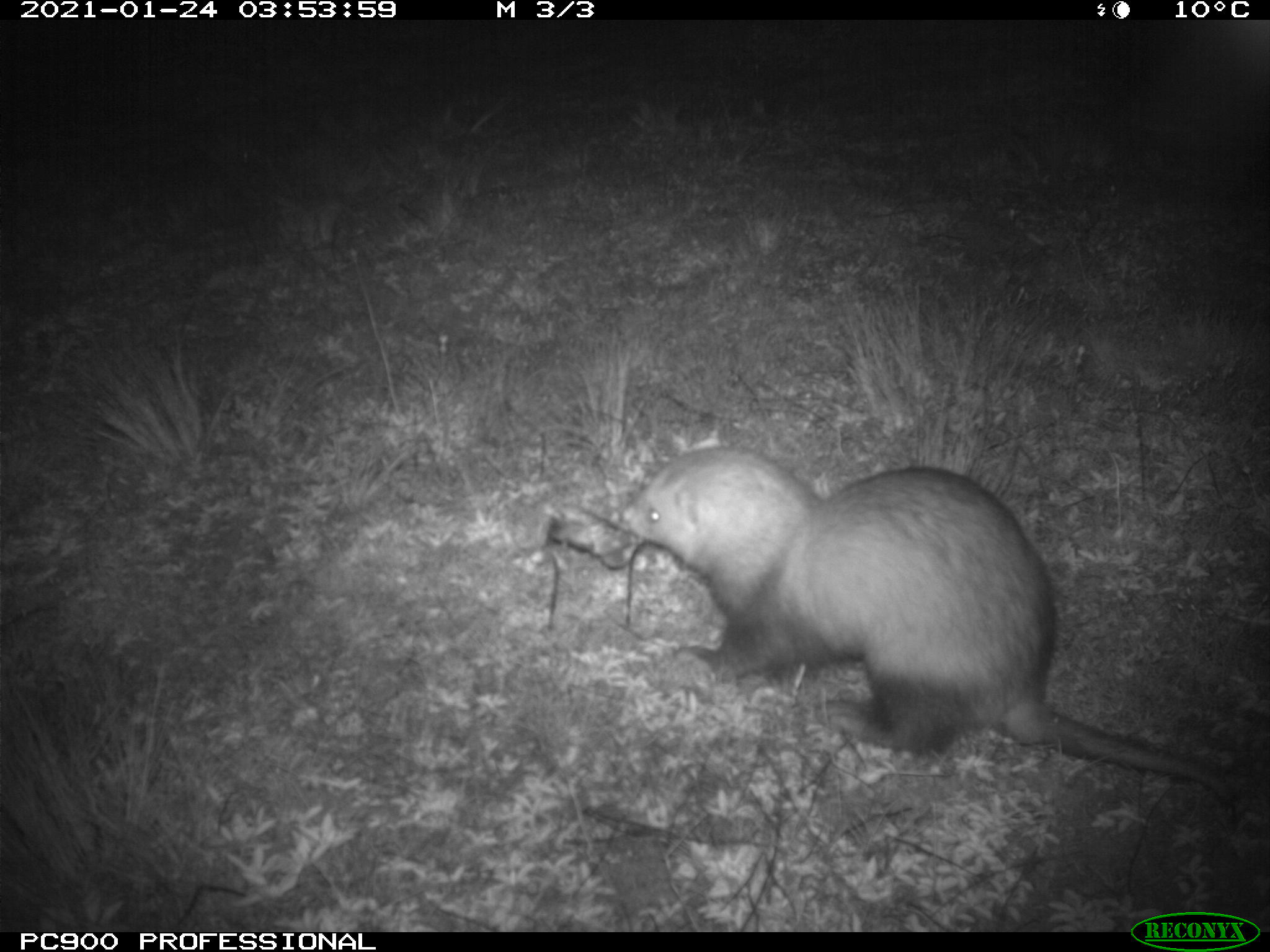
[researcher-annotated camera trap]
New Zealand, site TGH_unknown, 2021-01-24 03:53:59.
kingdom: Animalia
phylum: Chordata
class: Mammalia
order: Carnivora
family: Mustelidae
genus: Mustela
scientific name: Mustela furo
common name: ferret